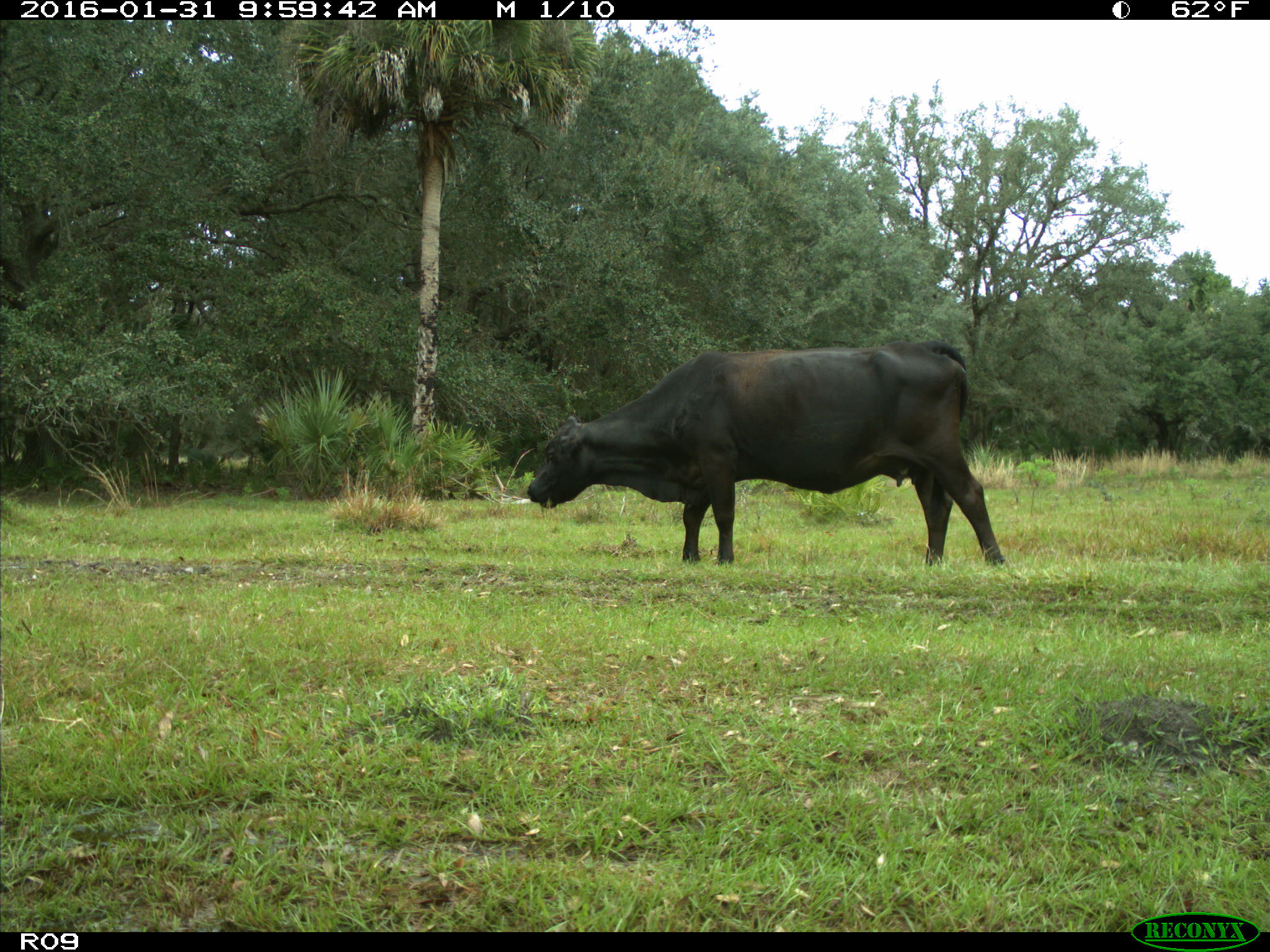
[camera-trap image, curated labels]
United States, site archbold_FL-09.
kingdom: Animalia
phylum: Chordata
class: Mammalia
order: Artiodactyla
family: Bovidae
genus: Bos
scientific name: Bos taurus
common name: domestic cow